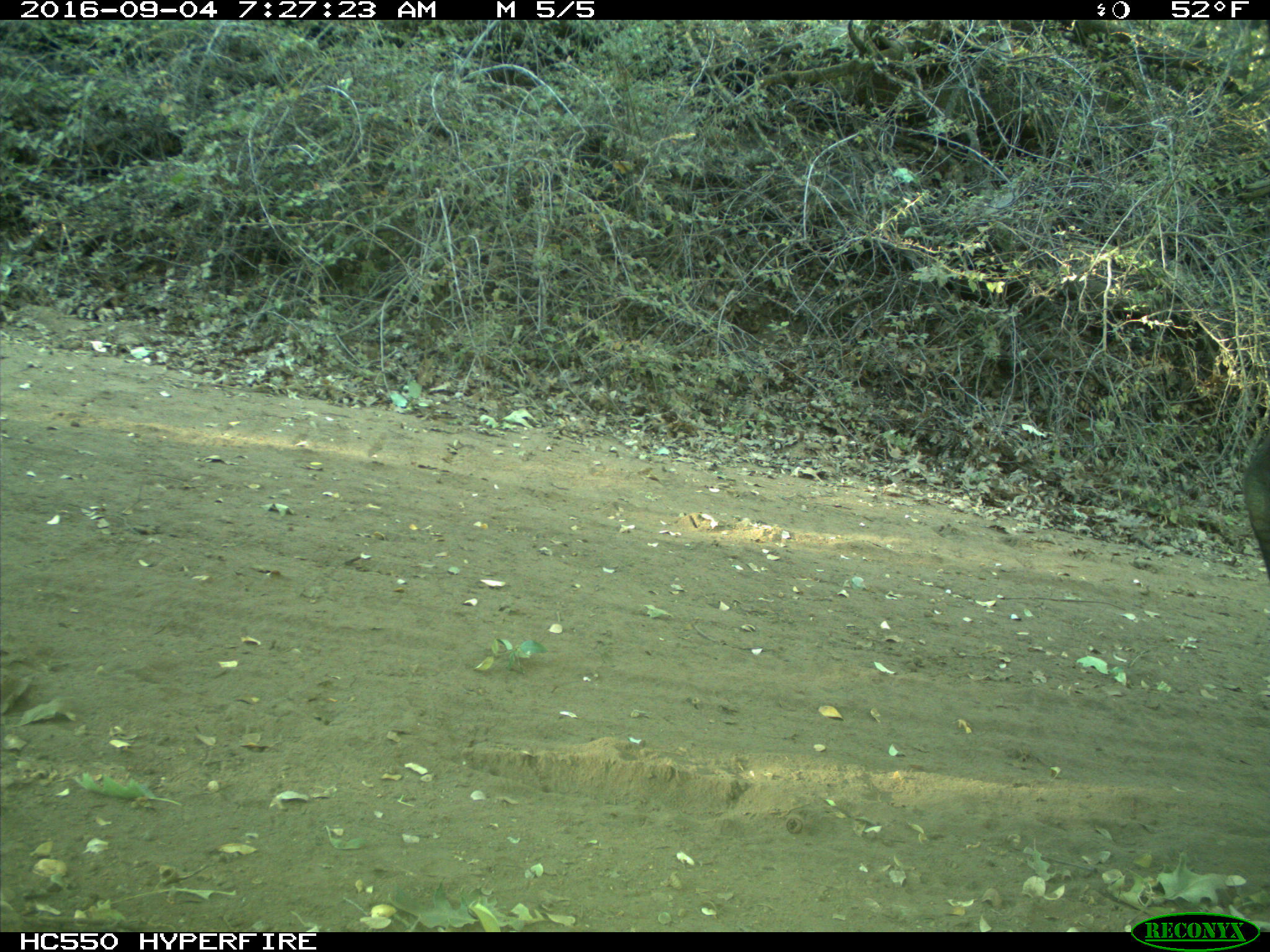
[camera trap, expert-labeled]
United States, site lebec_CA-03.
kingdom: Animalia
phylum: Chordata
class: Mammalia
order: Artiodactyla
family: Cervidae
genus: Cervus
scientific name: Cervus canadensis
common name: elk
Cervus canadensis (elk).